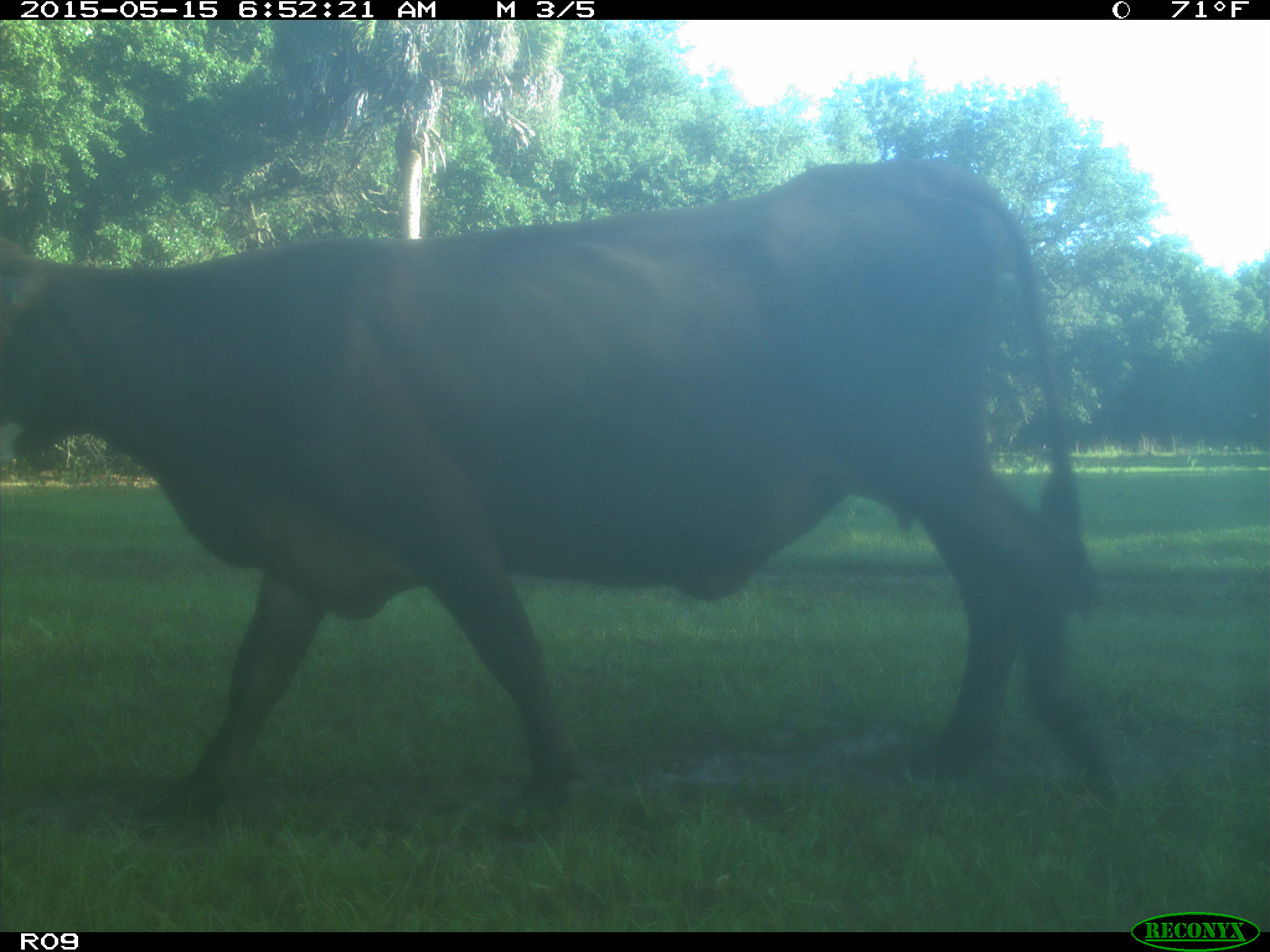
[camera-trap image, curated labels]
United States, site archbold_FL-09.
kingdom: Animalia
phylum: Chordata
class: Mammalia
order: Artiodactyla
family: Bovidae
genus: Bos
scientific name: Bos taurus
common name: domestic cow